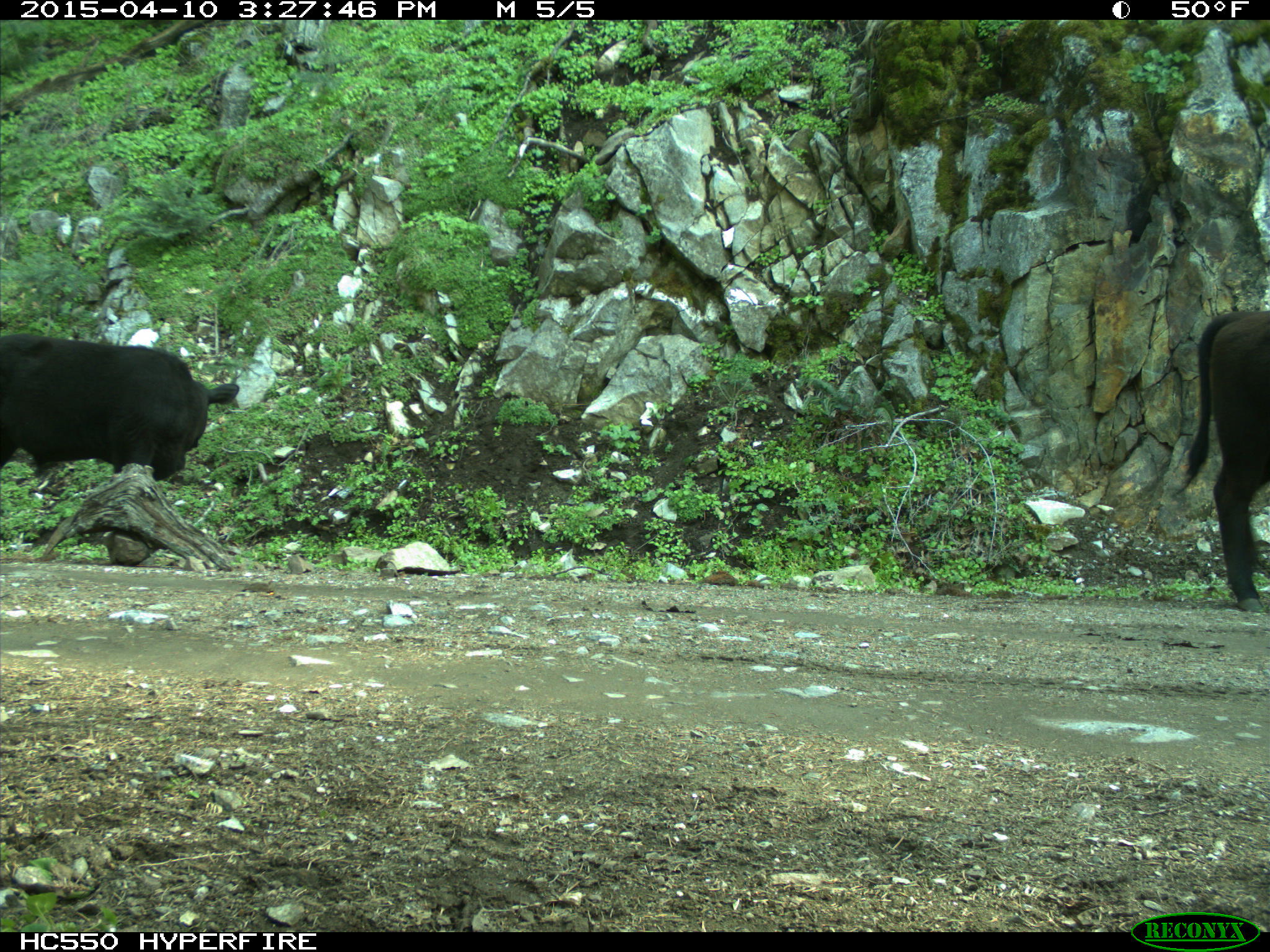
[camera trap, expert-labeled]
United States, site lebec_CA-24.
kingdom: Animalia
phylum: Chordata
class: Mammalia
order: Artiodactyla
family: Bovidae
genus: Bos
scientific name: Bos taurus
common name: domestic cow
Bos taurus (domestic cow).